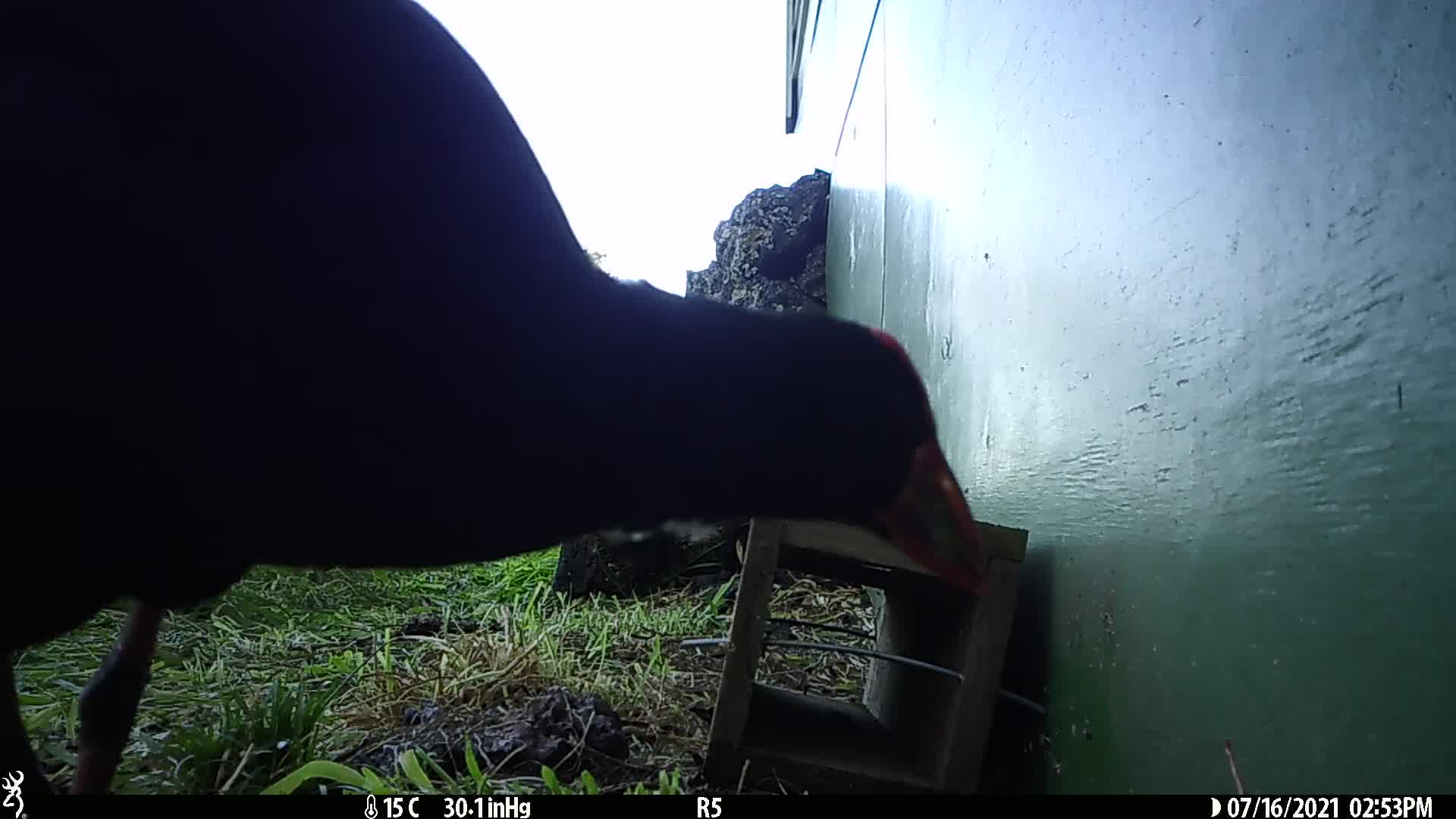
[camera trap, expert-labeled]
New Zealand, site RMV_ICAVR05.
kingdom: Animalia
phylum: Chordata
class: Aves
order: Gruiformes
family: Rallidae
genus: Porphyrio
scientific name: Porphyrio melanotus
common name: australasian swamphen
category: pukeko